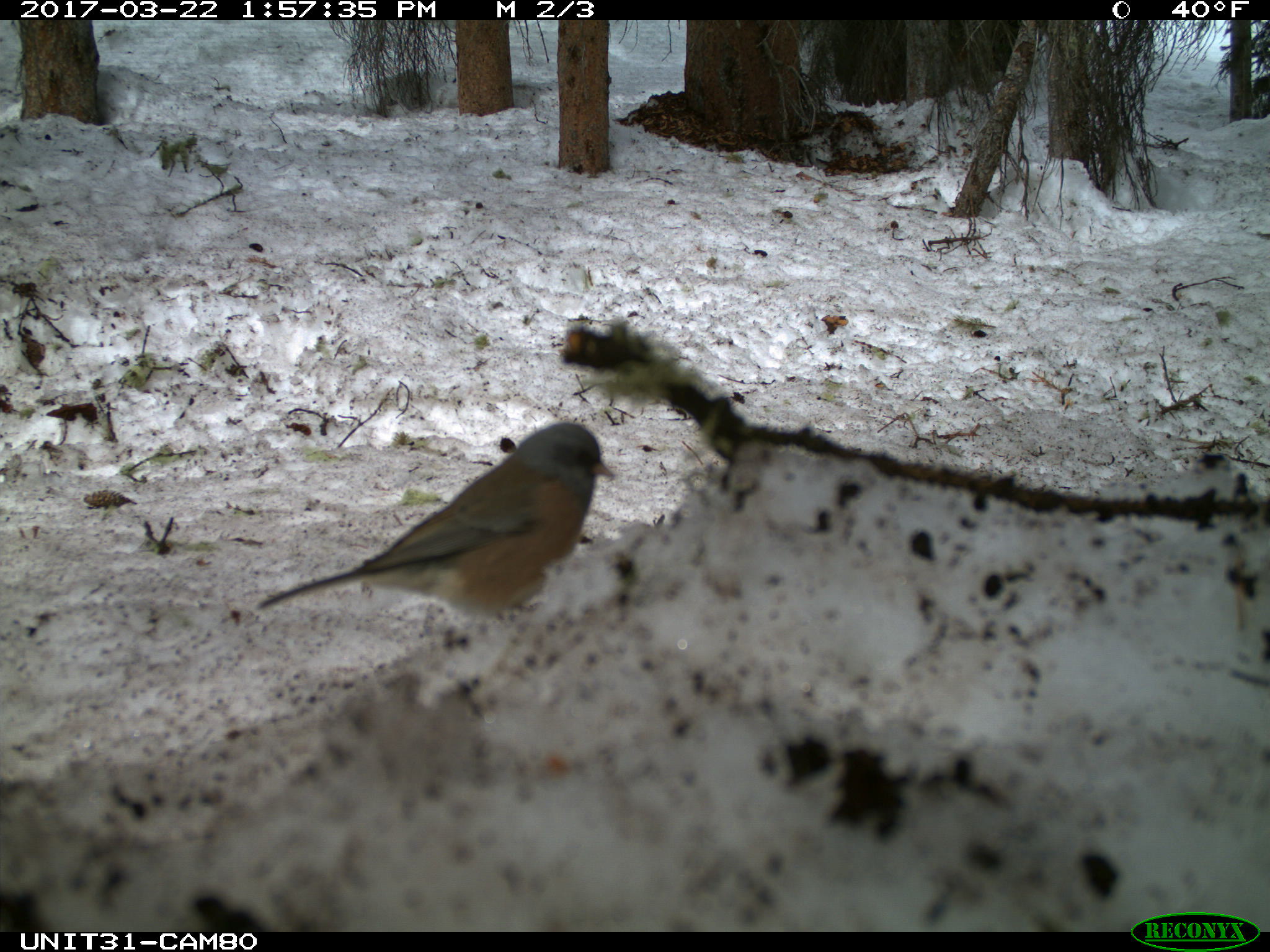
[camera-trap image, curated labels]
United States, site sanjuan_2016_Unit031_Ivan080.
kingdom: Animalia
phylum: Chordata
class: Aves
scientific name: Aves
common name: birds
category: unidentified bird